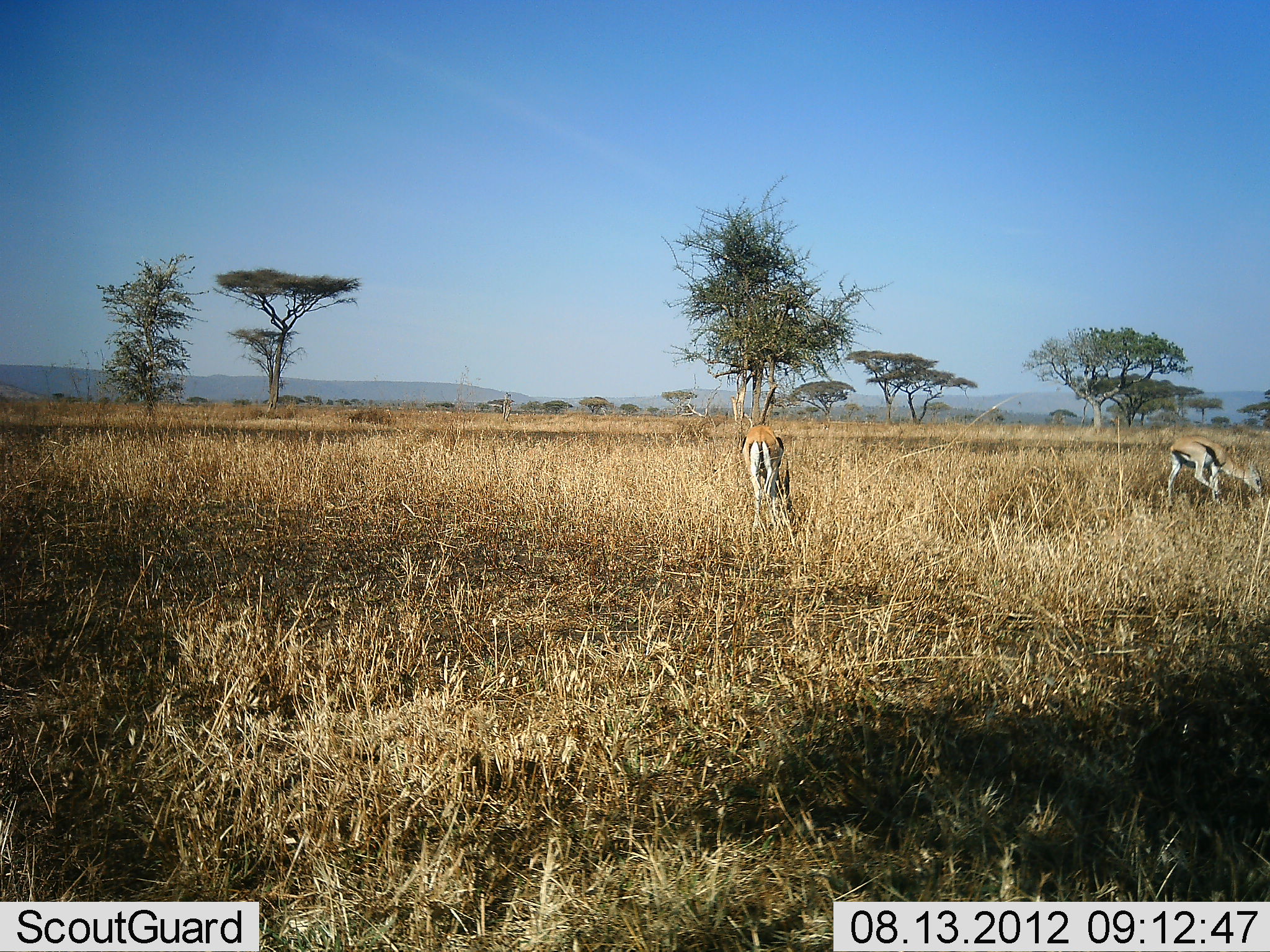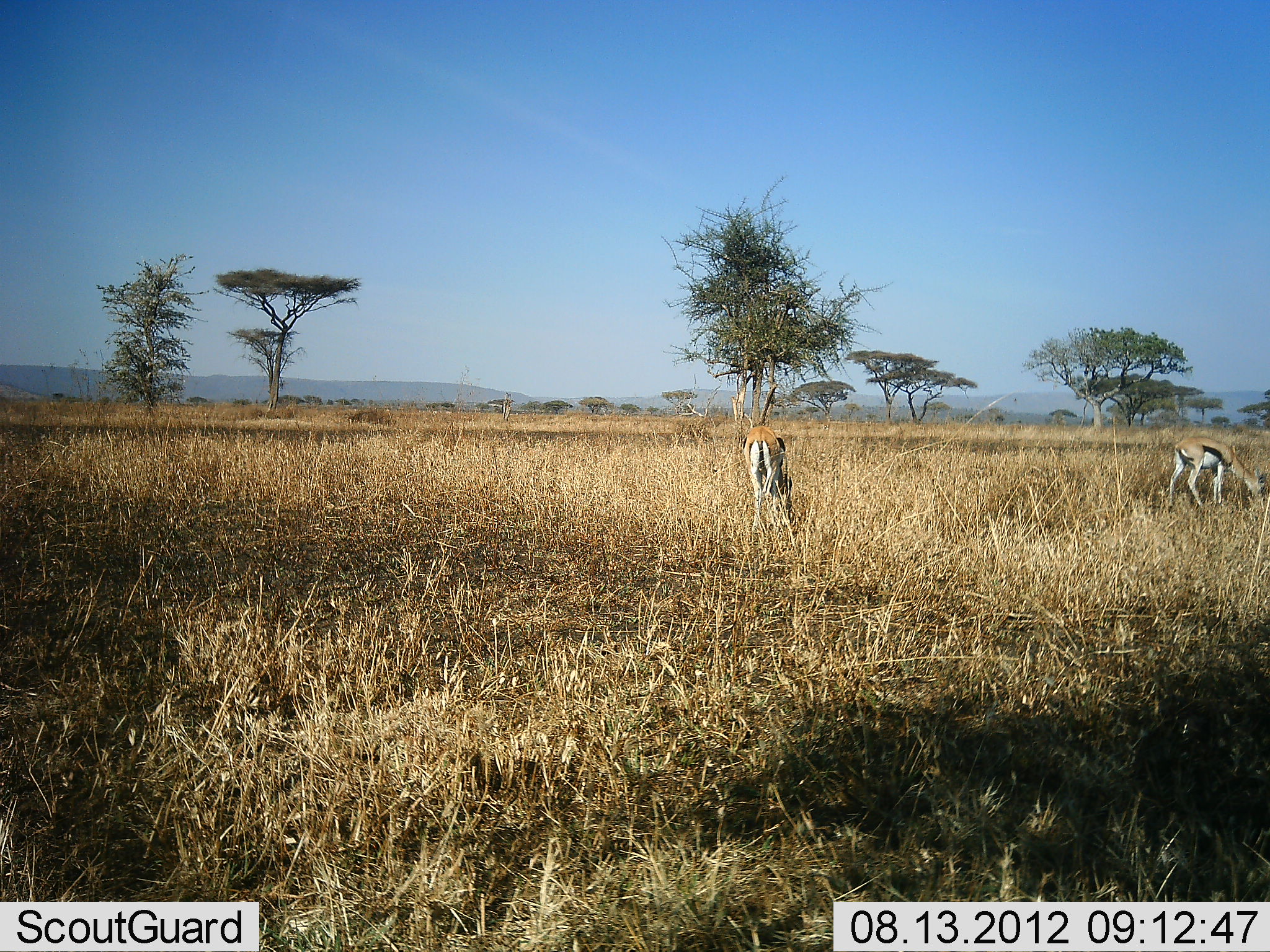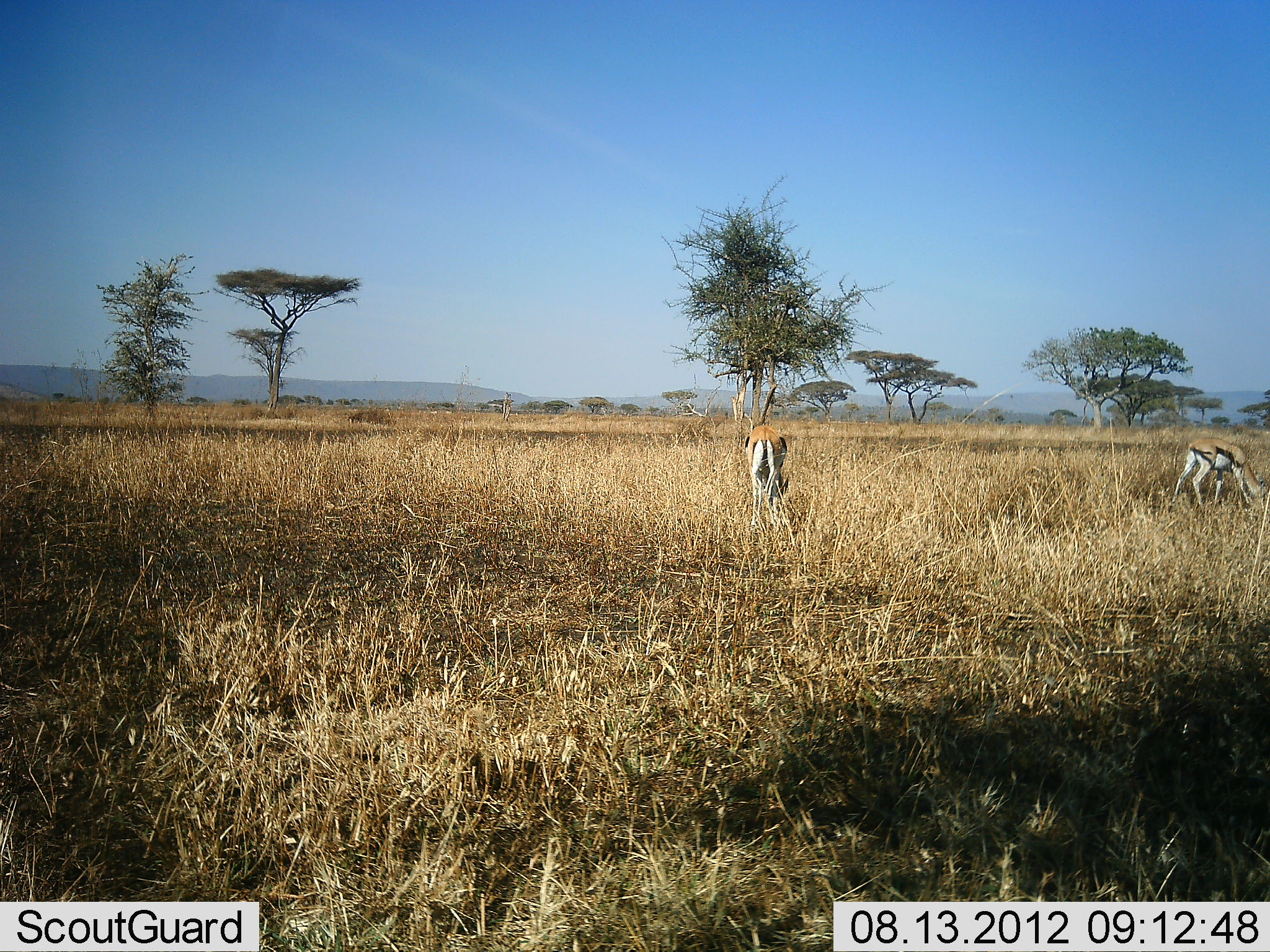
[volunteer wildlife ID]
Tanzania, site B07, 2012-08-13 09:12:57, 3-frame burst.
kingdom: Animalia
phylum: Chordata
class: Mammalia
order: Artiodactyla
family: Bovidae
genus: Eudorcas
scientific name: Eudorcas thomsonii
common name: thomson's gazelle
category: gazellethomsons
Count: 2.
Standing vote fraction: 10%.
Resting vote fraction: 10%.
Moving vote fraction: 0%.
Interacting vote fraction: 0%.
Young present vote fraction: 0%.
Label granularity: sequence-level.